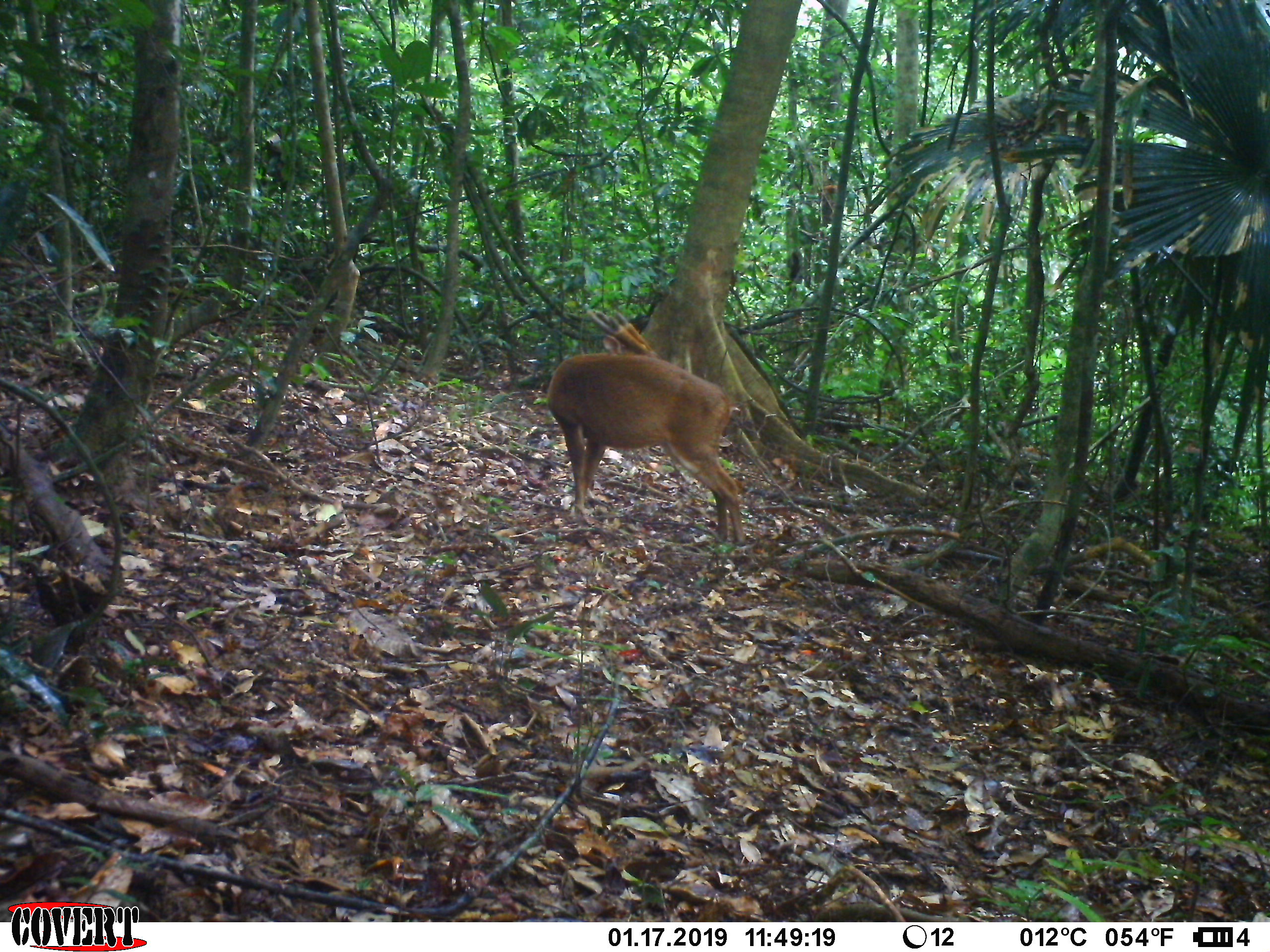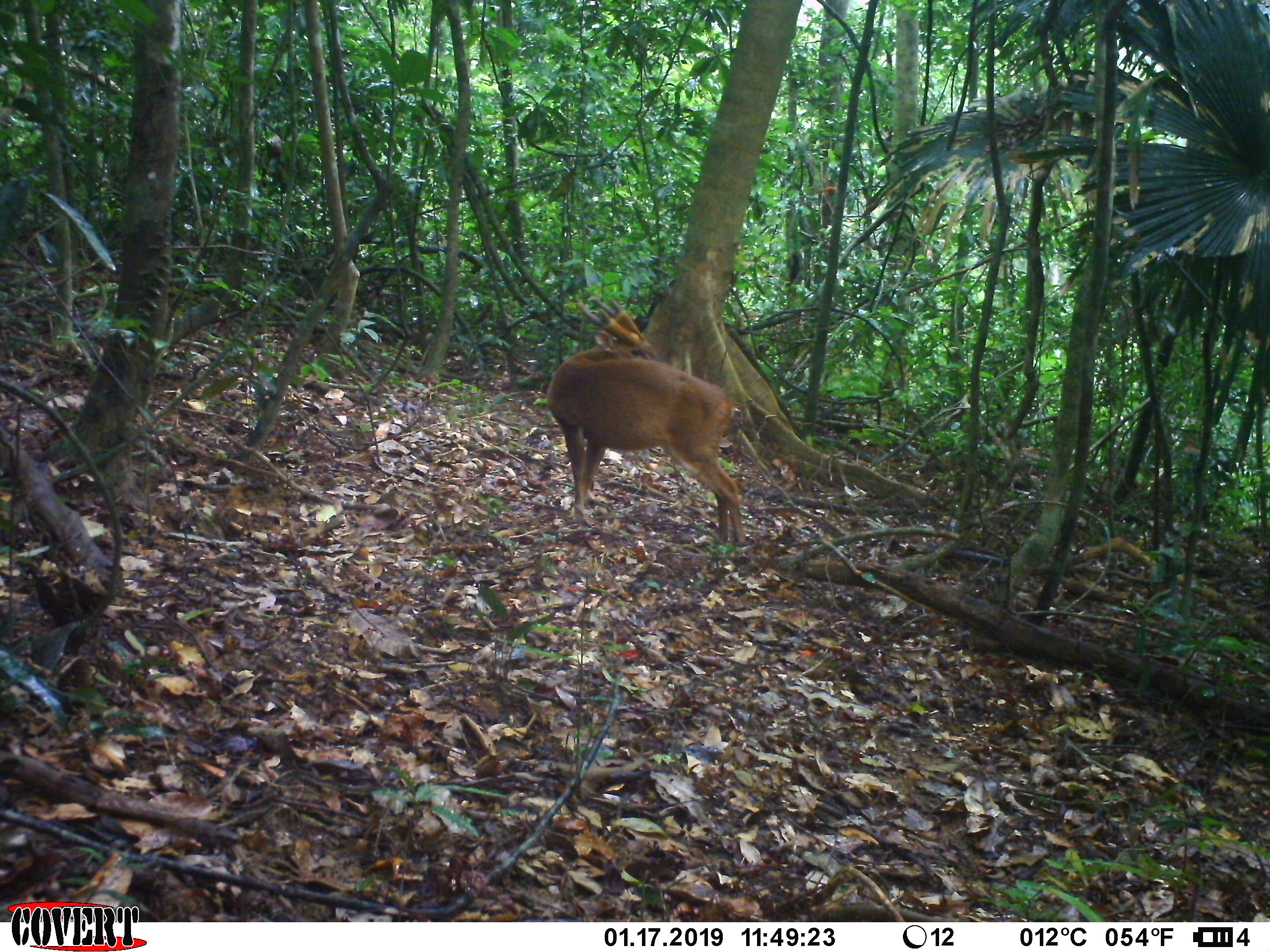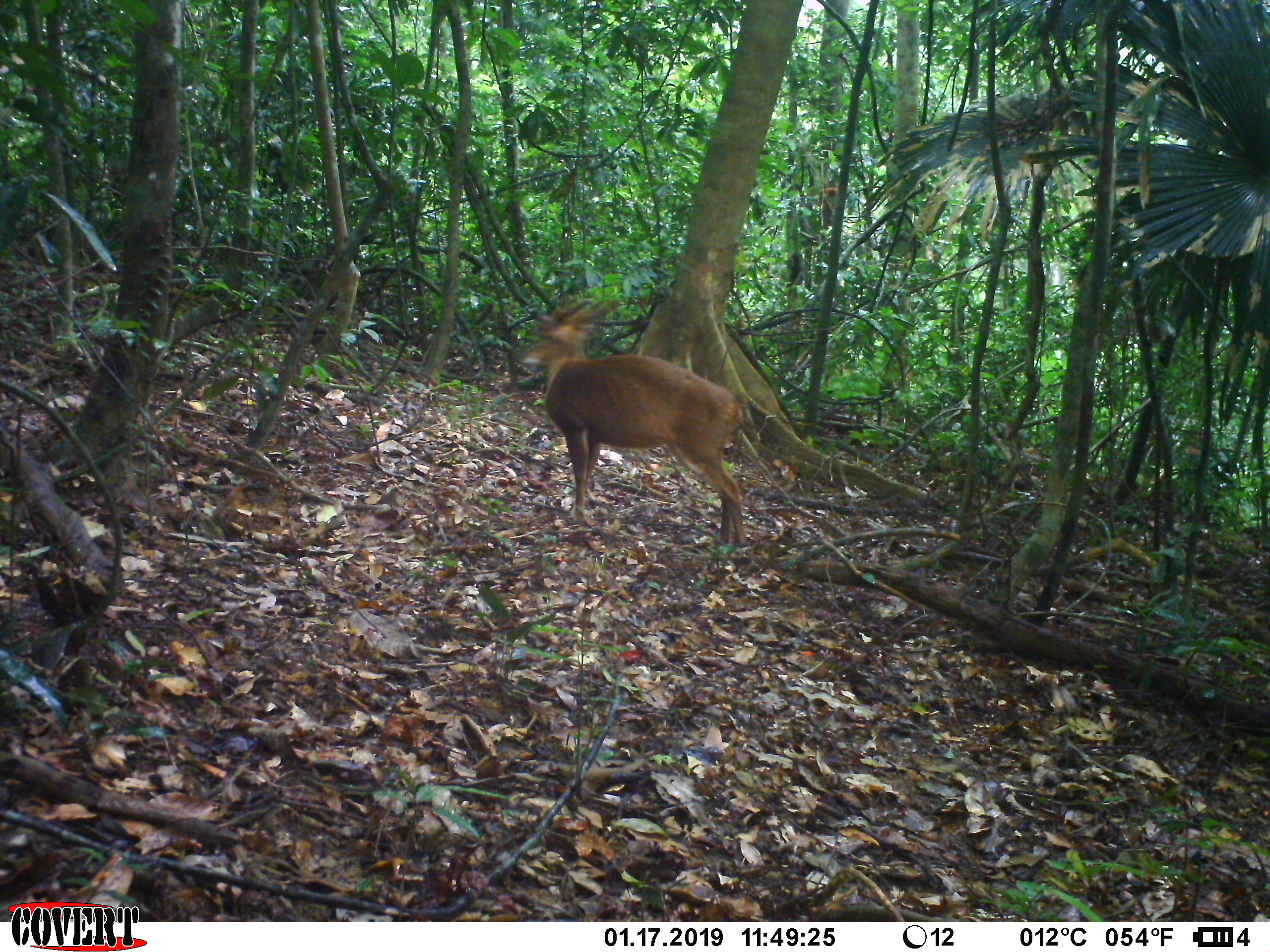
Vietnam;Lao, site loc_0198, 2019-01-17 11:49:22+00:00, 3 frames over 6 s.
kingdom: Animalia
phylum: Chordata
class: Mammalia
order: Artiodactyla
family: Cervidae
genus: Muntiacus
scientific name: Muntiacus vuquangensis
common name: large-antlered muntjac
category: large antlered muntjac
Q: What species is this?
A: Large antlered muntjac (large-antlered muntjac) (Muntiacus vuquangensis).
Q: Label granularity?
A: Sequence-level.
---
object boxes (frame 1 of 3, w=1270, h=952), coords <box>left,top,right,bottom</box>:
large antlered muntjac: <box>546,309,745,546</box>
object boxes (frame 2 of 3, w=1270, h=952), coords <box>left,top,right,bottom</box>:
large antlered muntjac: <box>546,296,747,545</box>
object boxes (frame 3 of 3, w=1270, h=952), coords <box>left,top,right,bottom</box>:
large antlered muntjac: <box>517,298,747,548</box>